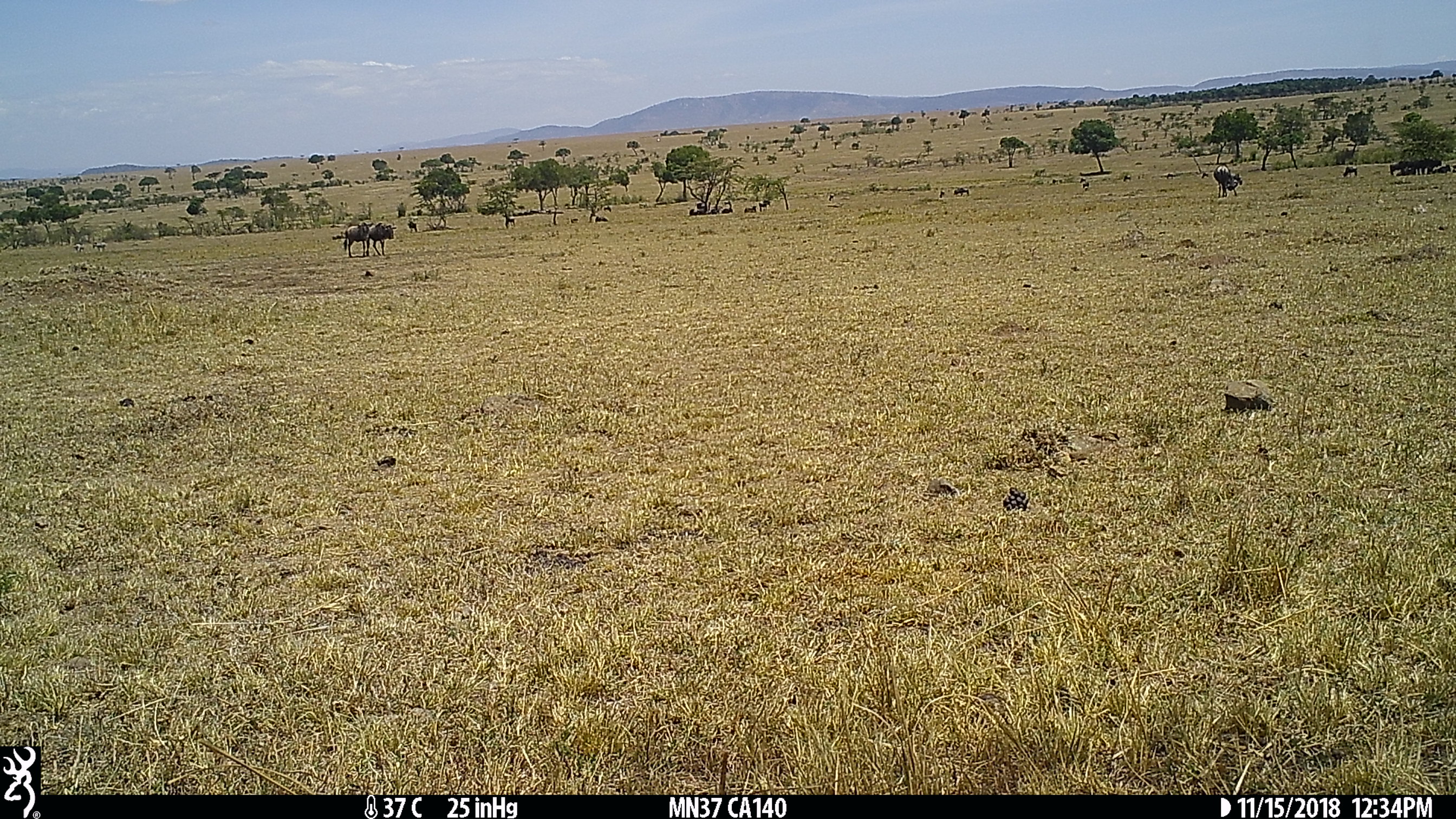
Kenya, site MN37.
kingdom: Animalia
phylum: Chordata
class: Mammalia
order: Artiodactyla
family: Bovidae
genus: Connochaetes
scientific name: Connochaetes taurinus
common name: blue wildebeest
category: wildebeest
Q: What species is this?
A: Wildebeest (blue wildebeest) (Connochaetes taurinus).